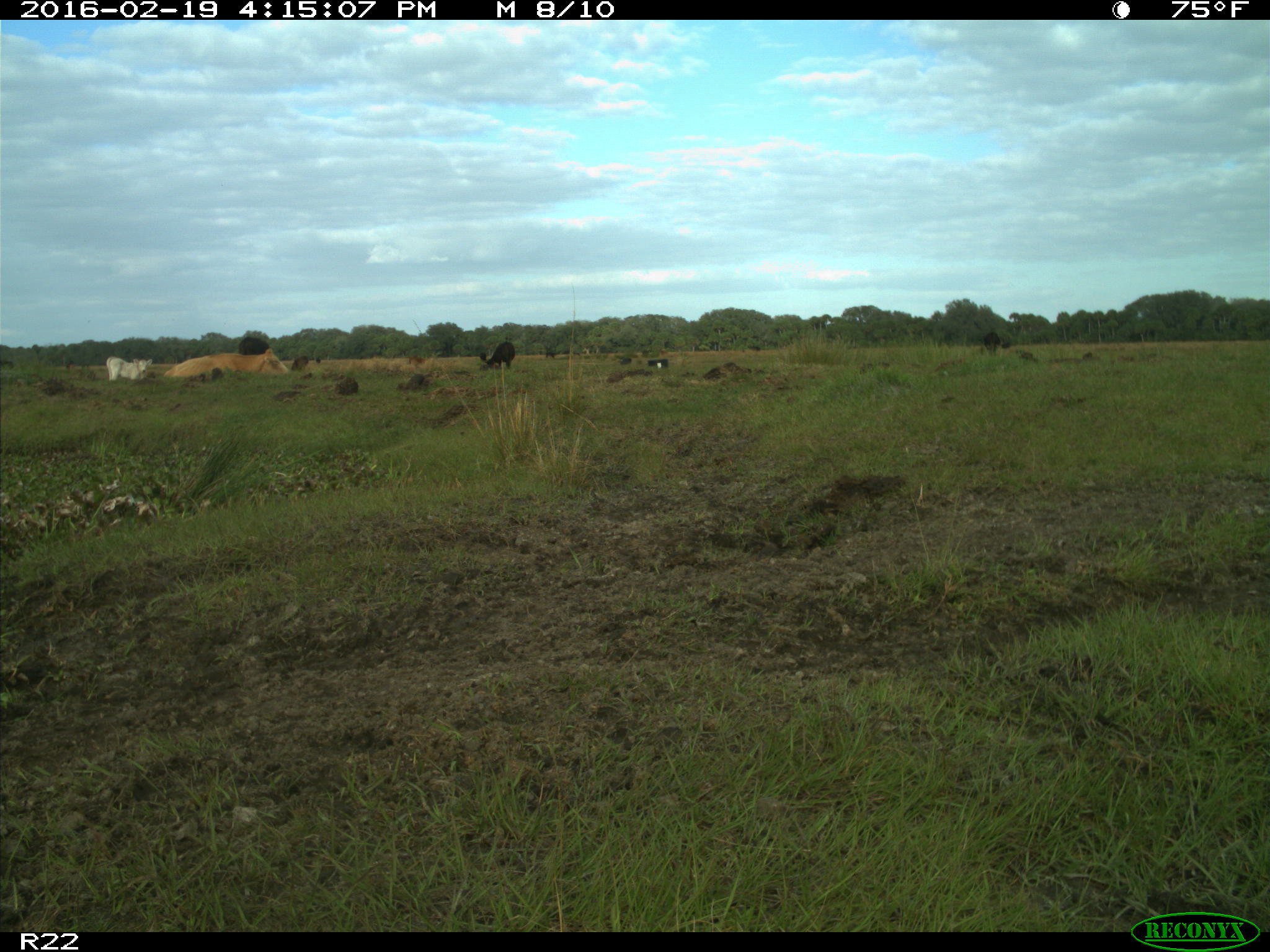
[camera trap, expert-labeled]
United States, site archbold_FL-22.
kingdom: Animalia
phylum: Chordata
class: Mammalia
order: Artiodactyla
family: Bovidae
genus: Bos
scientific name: Bos taurus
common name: domestic cow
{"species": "Bos taurus (domestic cow)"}